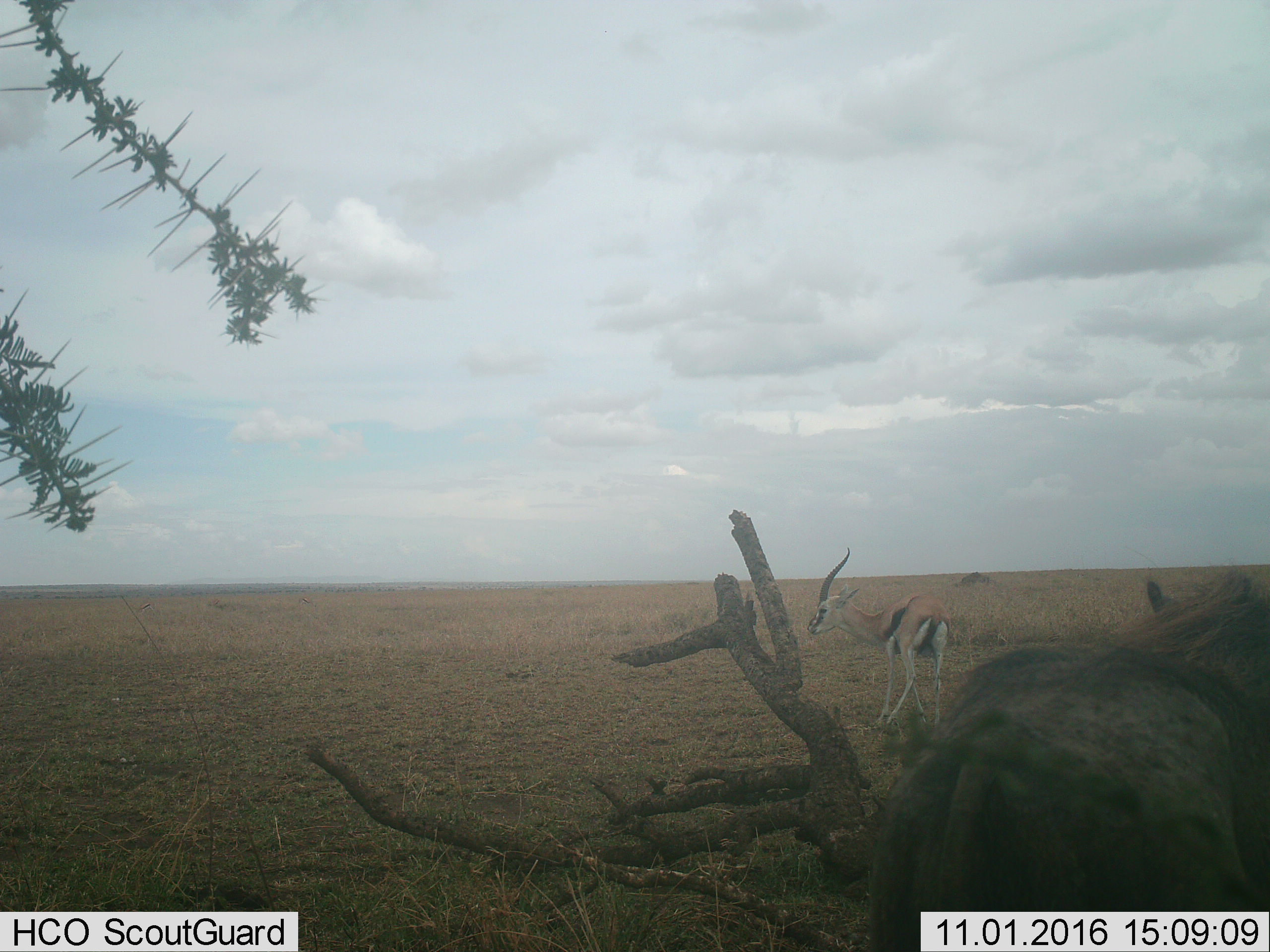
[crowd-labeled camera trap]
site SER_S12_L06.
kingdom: Animalia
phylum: Chordata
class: Mammalia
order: Artiodactyla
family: Bovidae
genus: Eudorcas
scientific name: Eudorcas thomsonii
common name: thomson's gazelle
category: gazellethomsons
Gazellethomsons (thomson's gazelle) (Eudorcas thomsonii), count 3. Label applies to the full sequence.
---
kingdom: Animalia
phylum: Chordata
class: Mammalia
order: Artiodactyla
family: Suidae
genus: Phacochoerus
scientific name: Phacochoerus africanus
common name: warthog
Warthog (Phacochoerus africanus), count 1. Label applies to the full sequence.